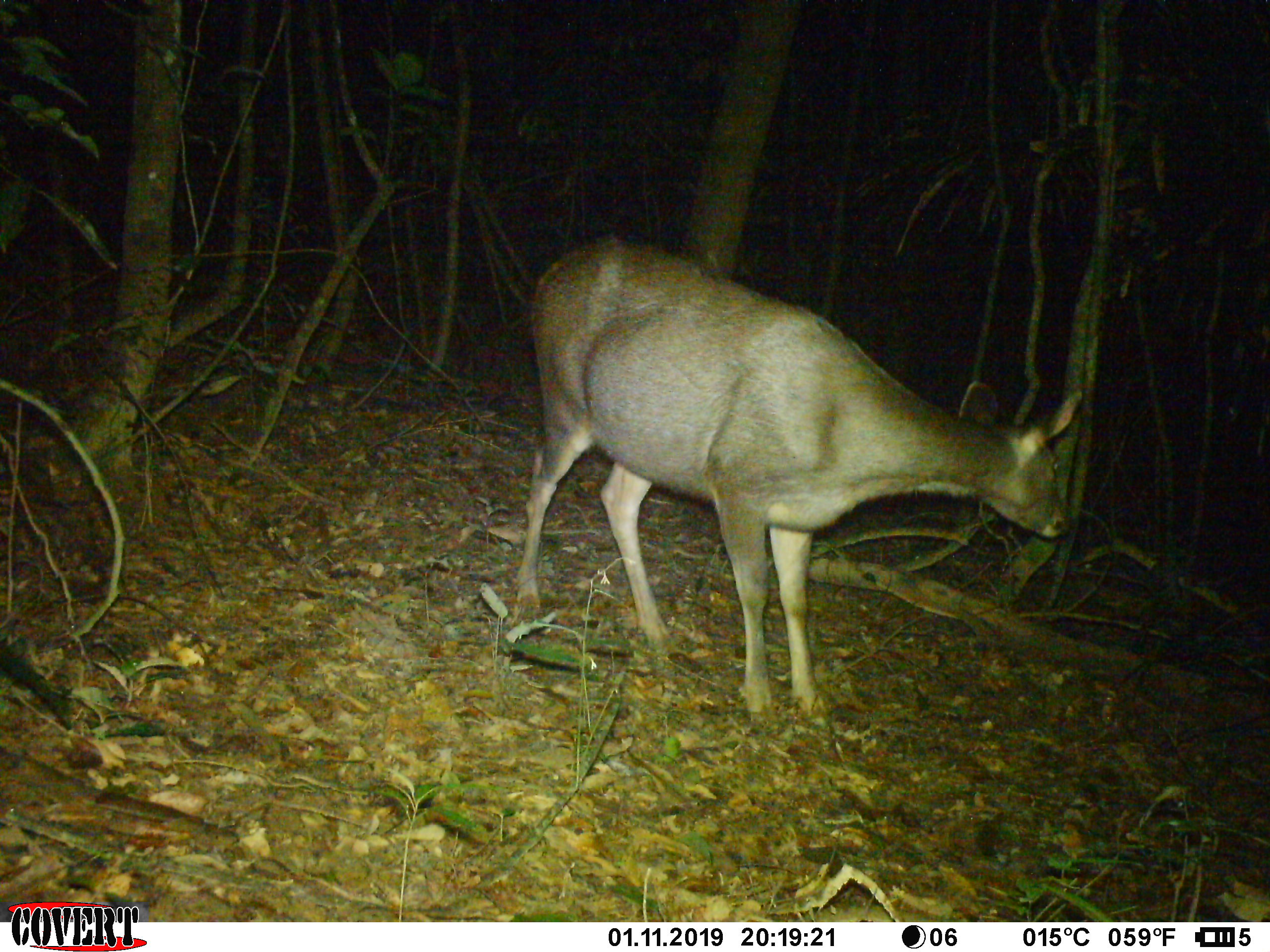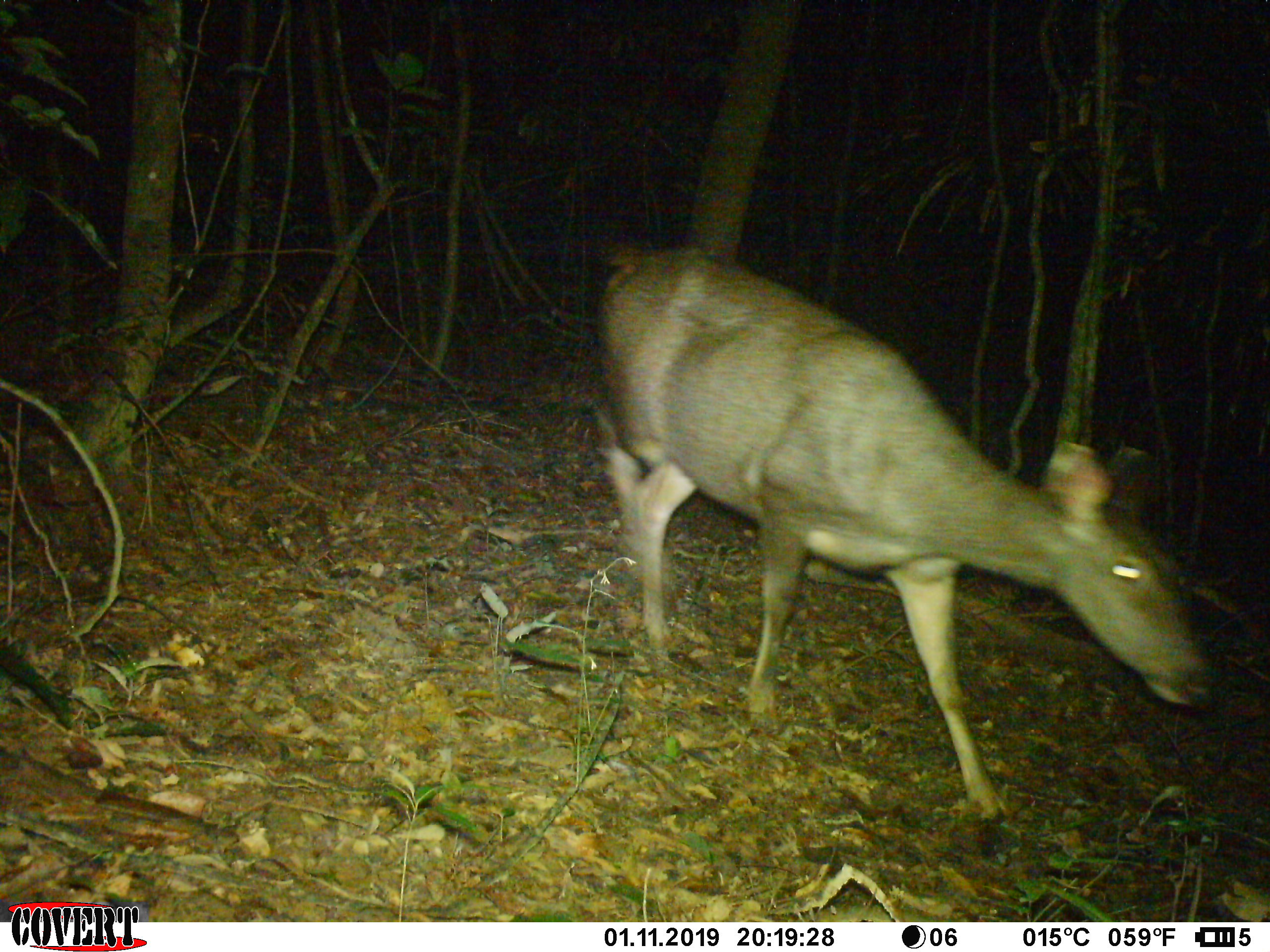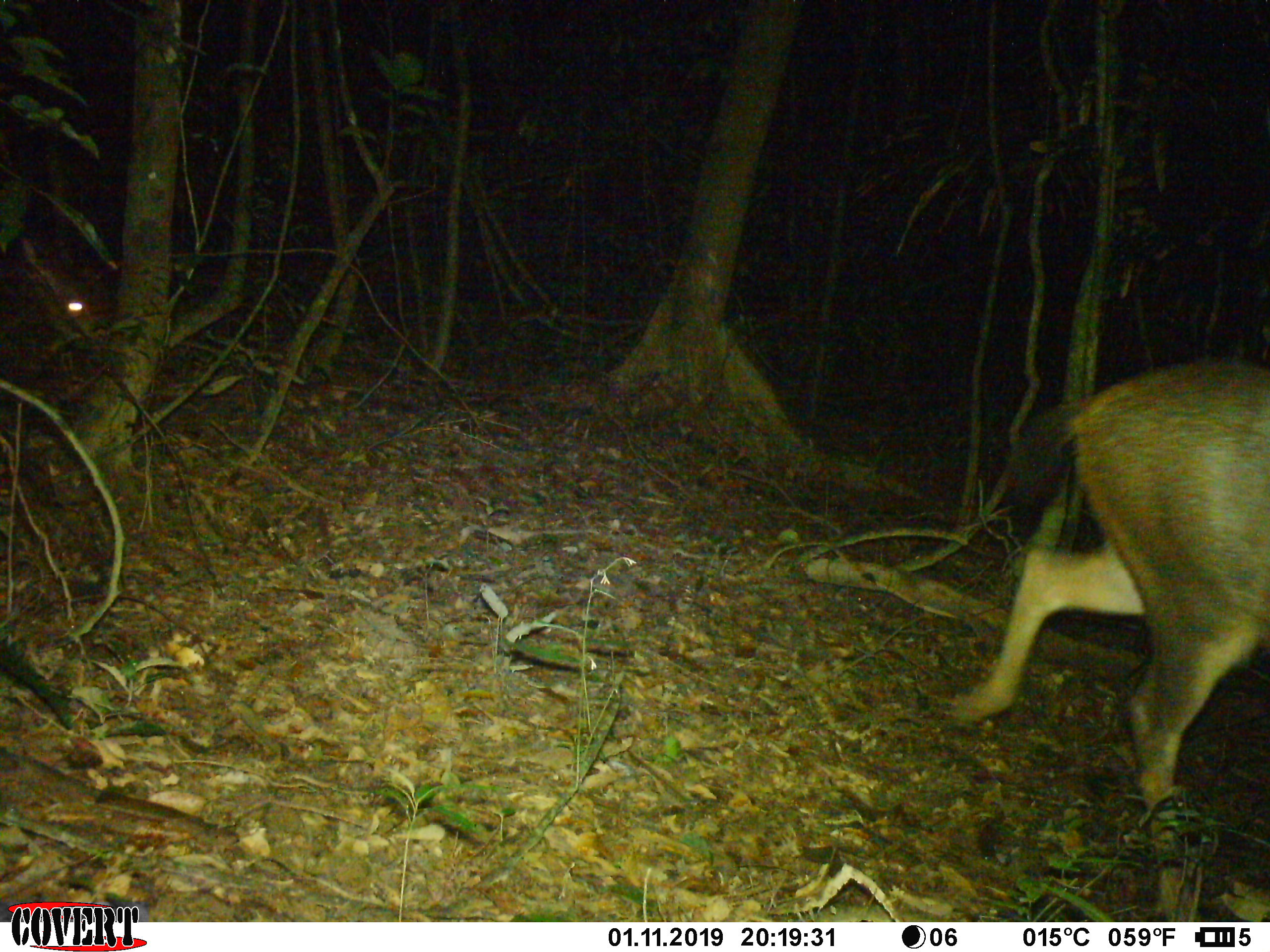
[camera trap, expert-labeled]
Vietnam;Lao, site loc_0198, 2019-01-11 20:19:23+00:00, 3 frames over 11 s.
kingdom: Animalia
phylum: Chordata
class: Mammalia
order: Artiodactyla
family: Cervidae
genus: Rusa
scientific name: Rusa unicolor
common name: sambar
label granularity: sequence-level